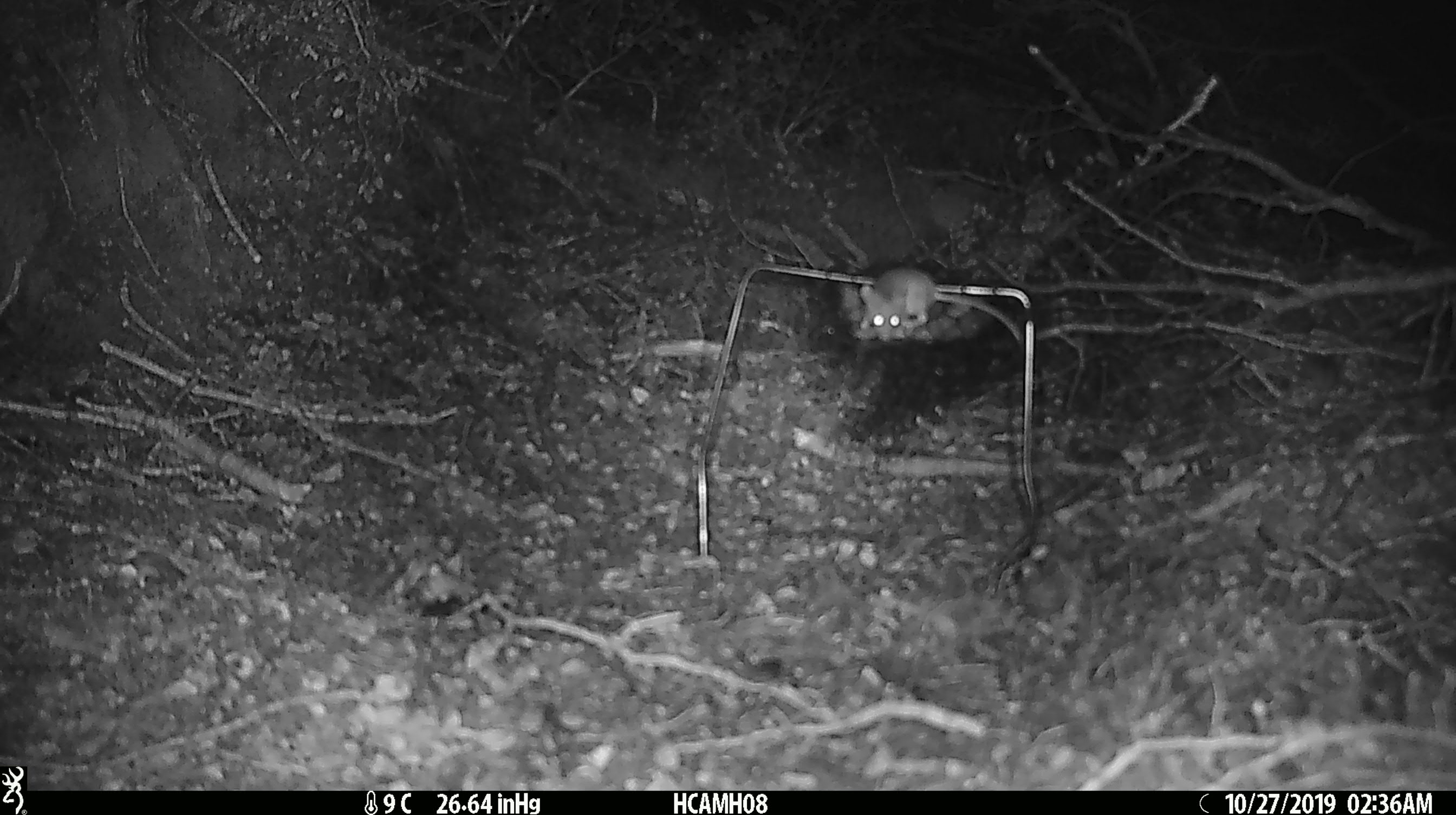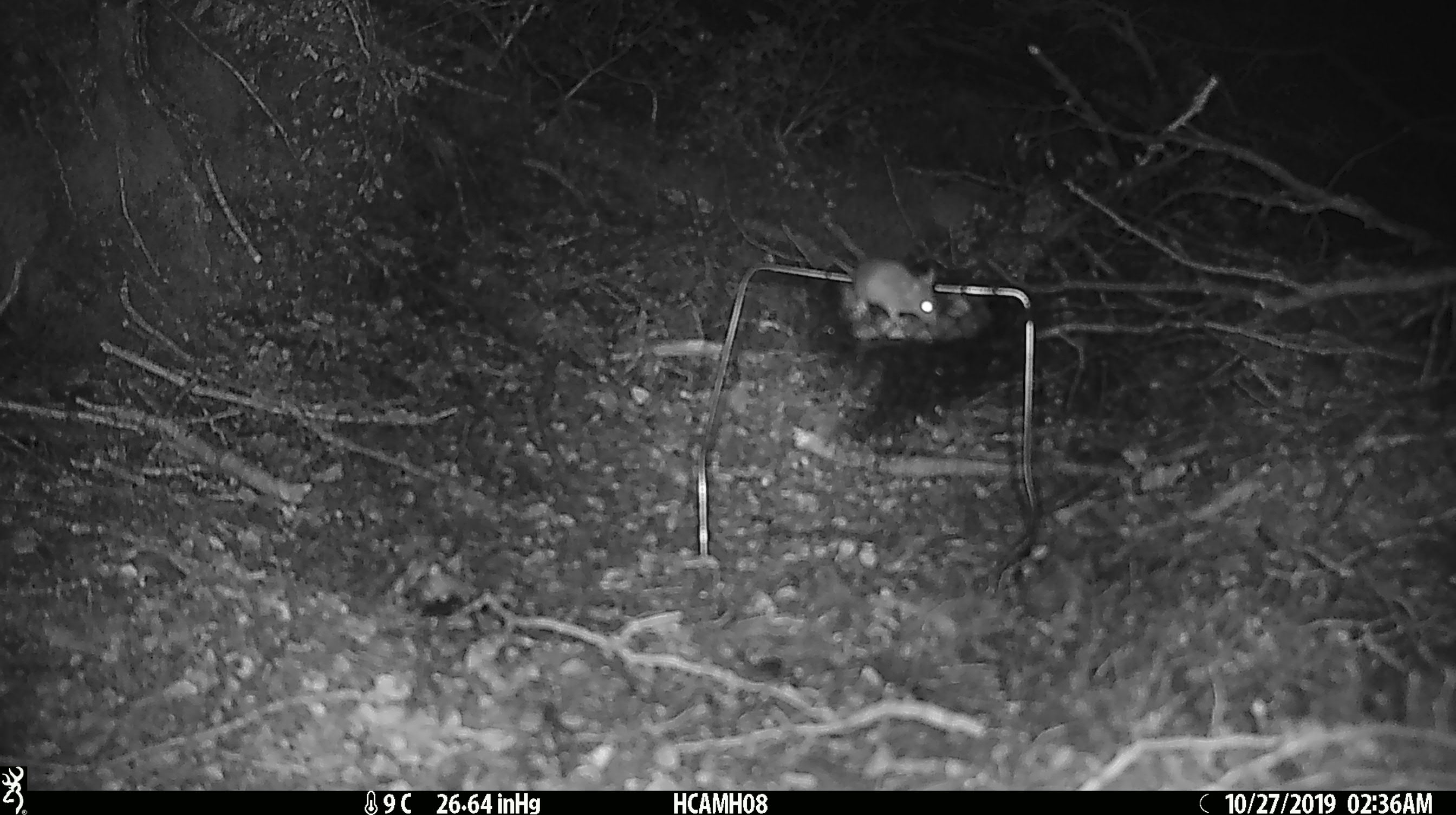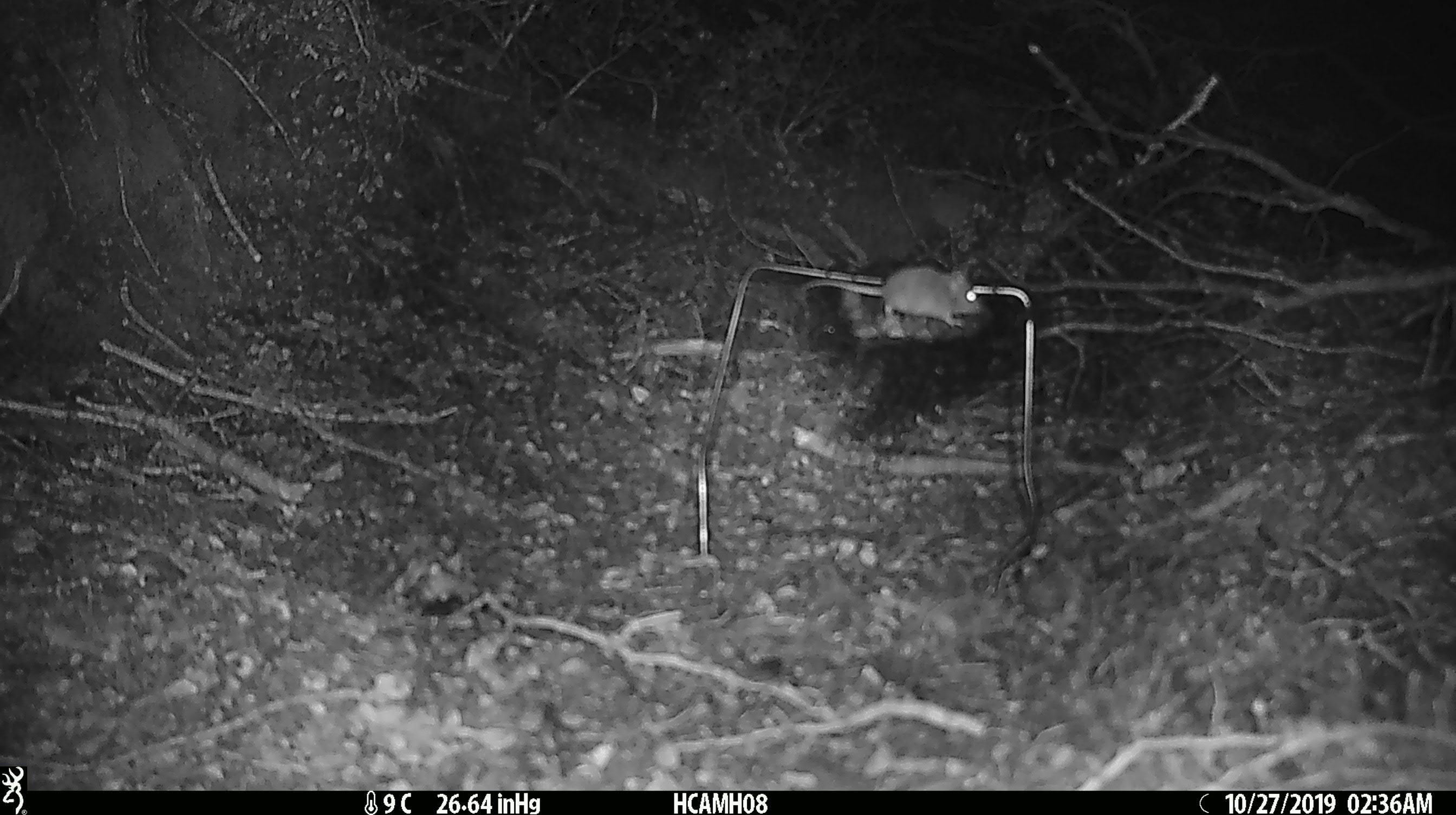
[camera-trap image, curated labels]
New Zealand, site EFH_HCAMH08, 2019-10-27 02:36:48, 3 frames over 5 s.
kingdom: Animalia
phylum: Chordata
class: Mammalia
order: Rodentia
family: Muridae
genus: Mus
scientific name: Mus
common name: mouse